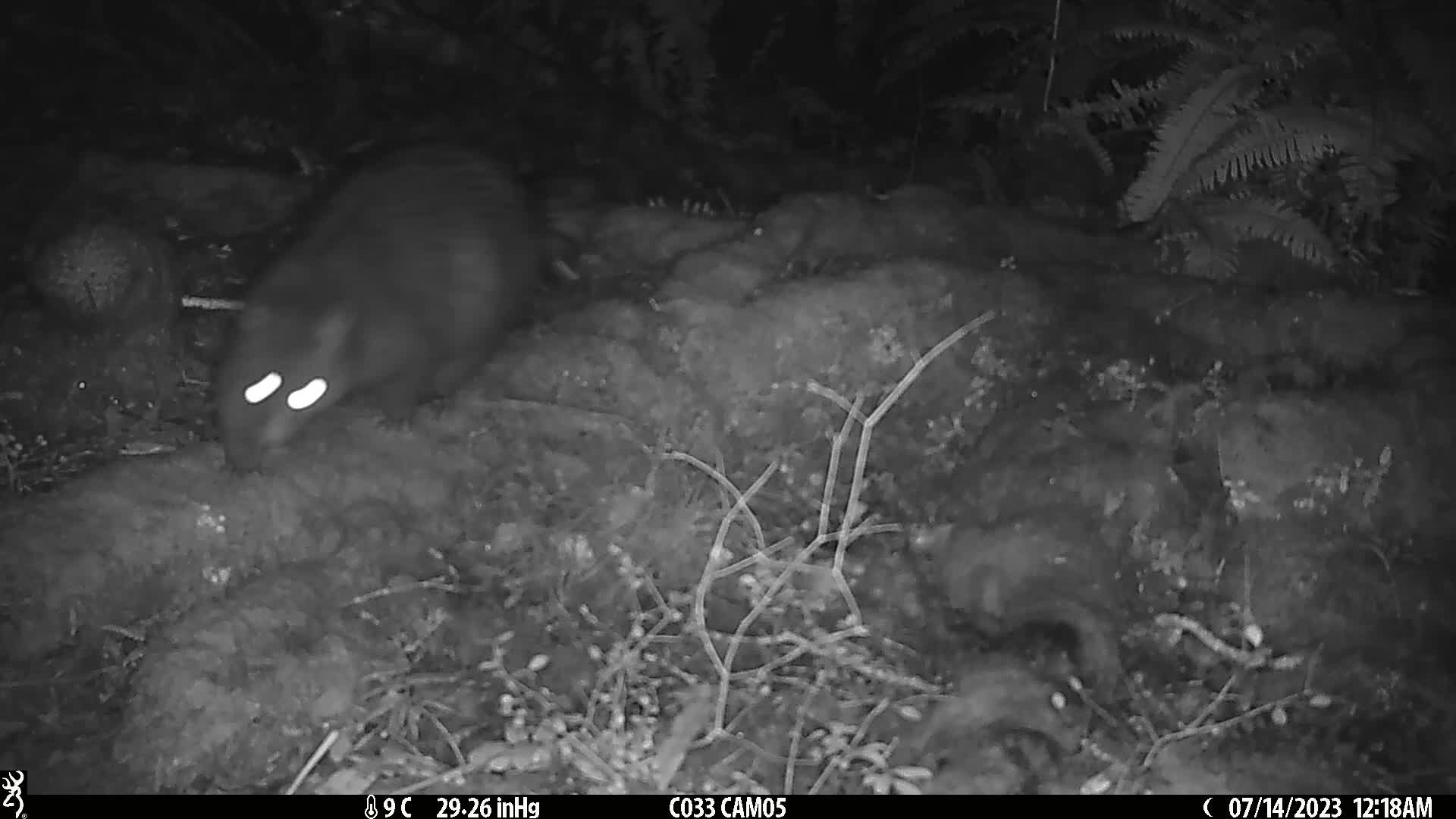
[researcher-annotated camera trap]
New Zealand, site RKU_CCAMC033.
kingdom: Animalia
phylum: Chordata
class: Mammalia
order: Diprotodontia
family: Phalangeridae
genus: Trichosurus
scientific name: Trichosurus vulpecula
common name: common brushtail possum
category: possum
Possum (common brushtail possum) (Trichosurus vulpecula).